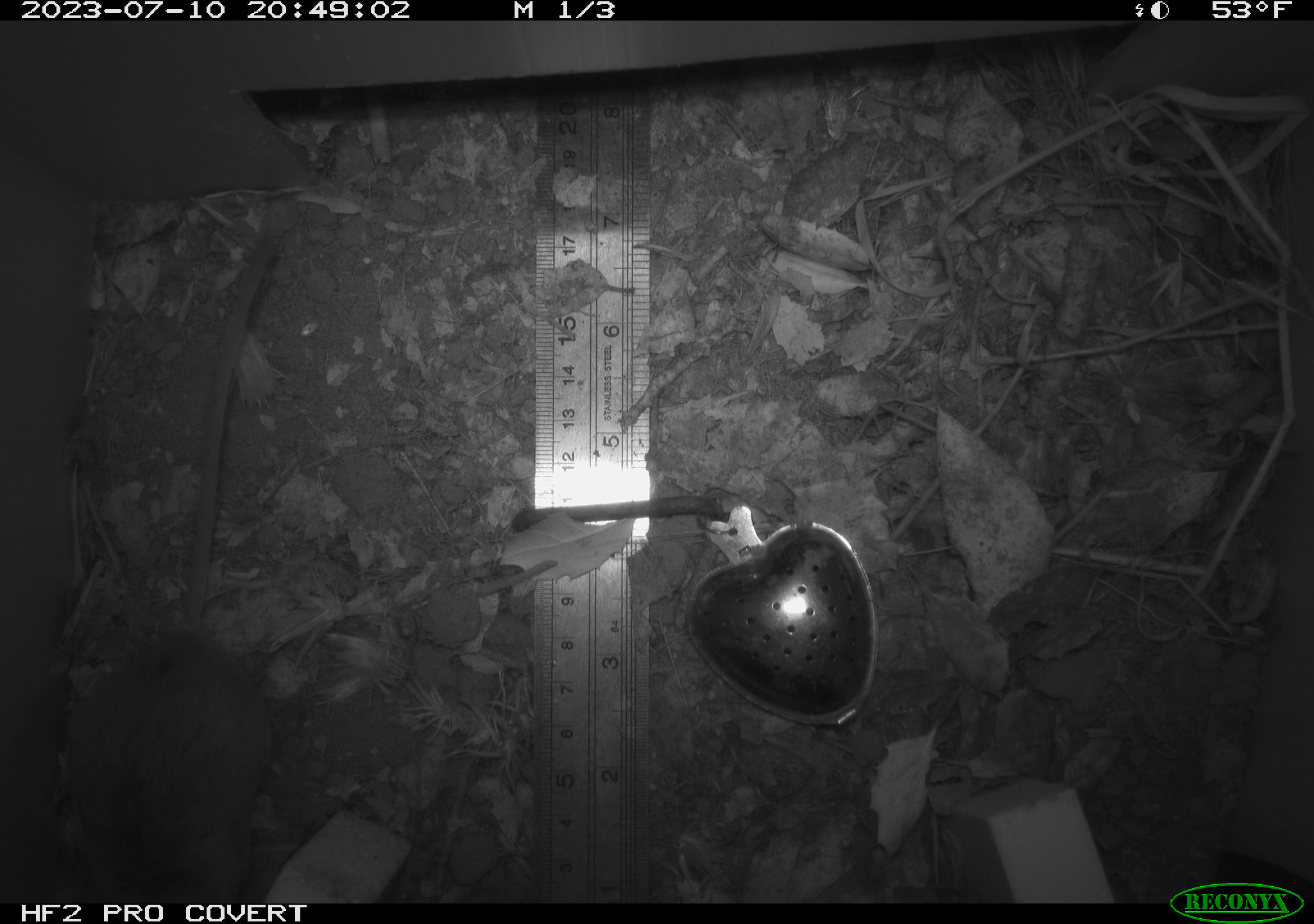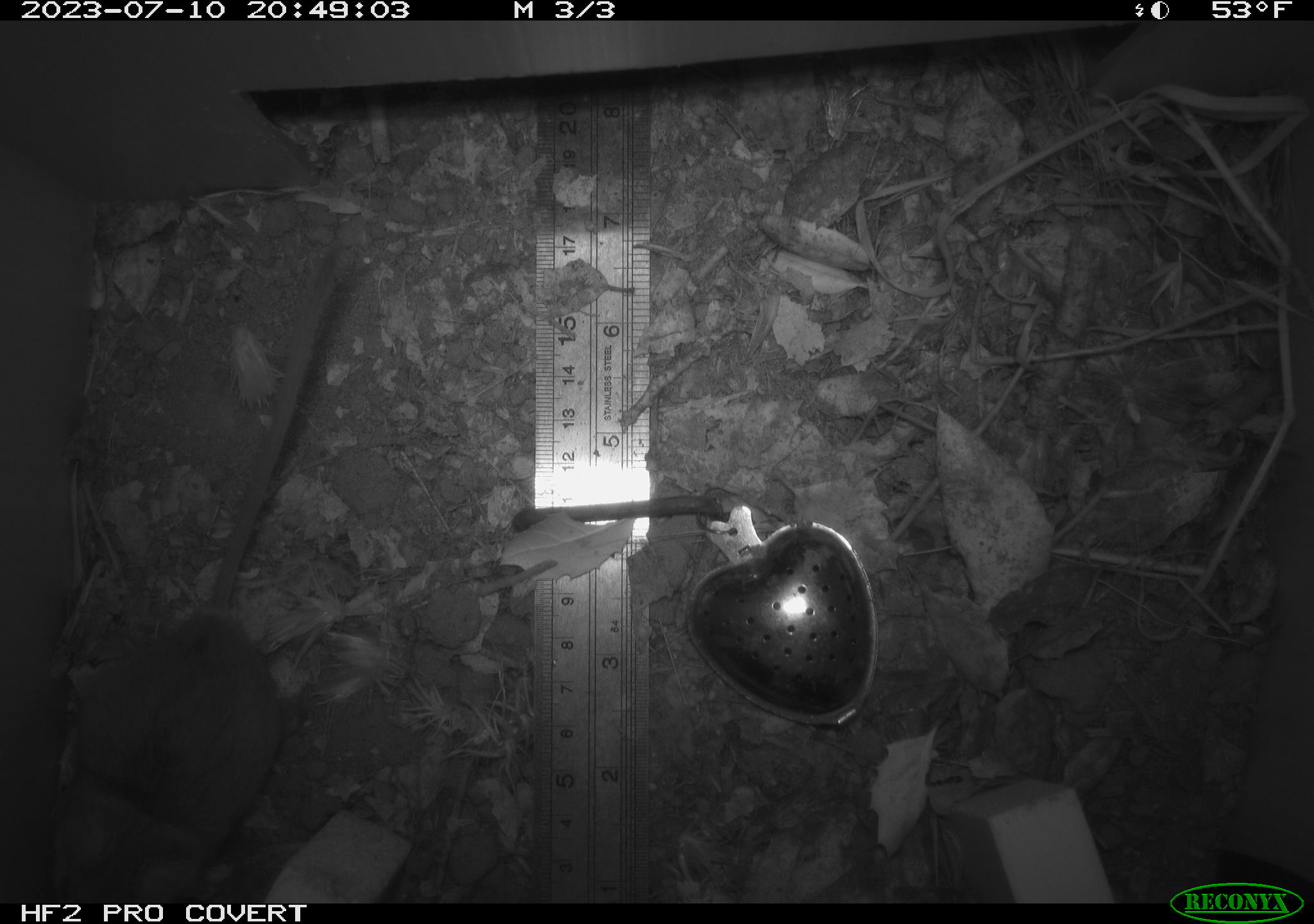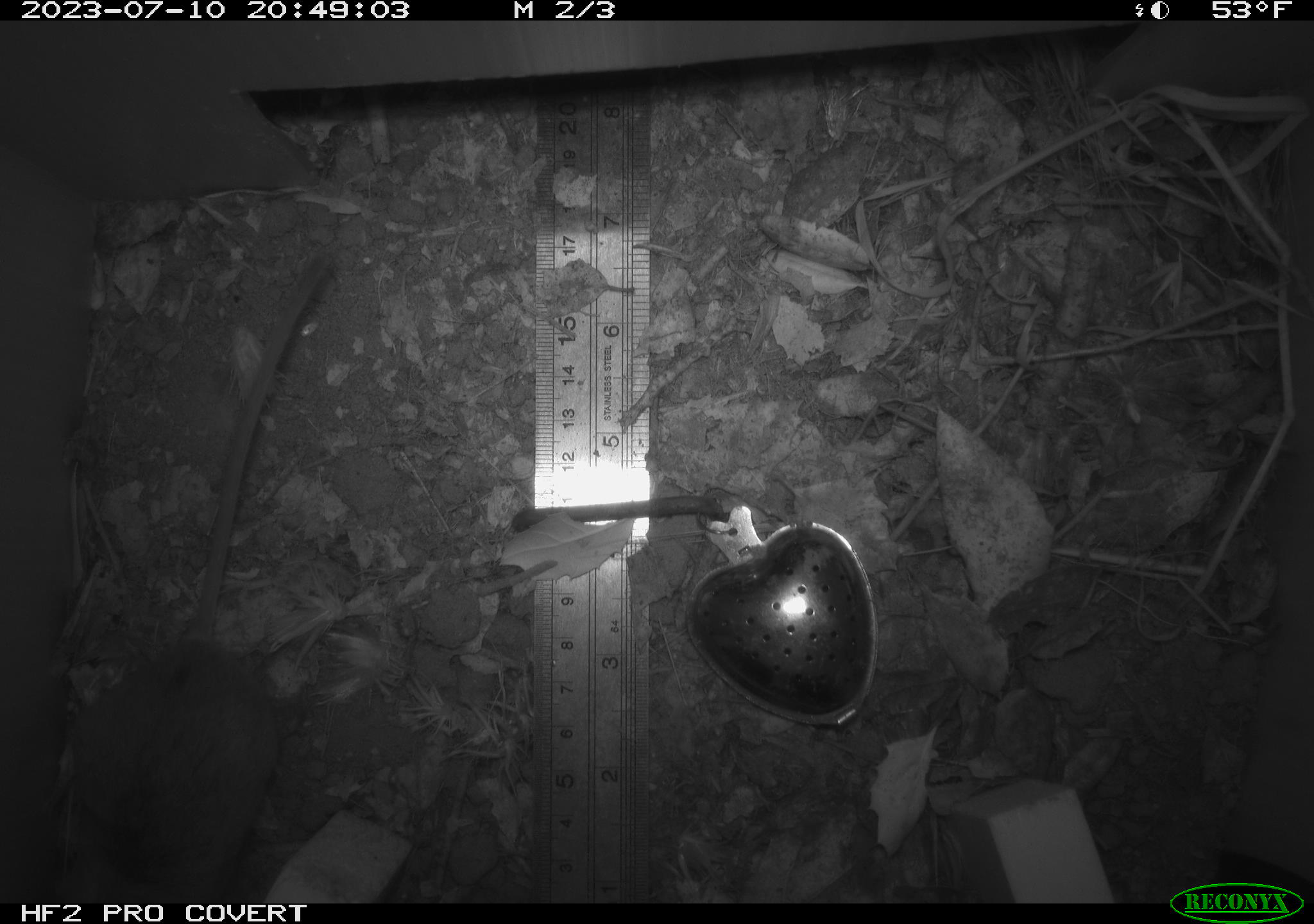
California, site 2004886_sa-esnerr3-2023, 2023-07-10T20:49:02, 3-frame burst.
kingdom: Animalia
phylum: Chordata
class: Mammalia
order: Rodentia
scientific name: Rodentia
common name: mouse species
Mouse species (Rodentia).